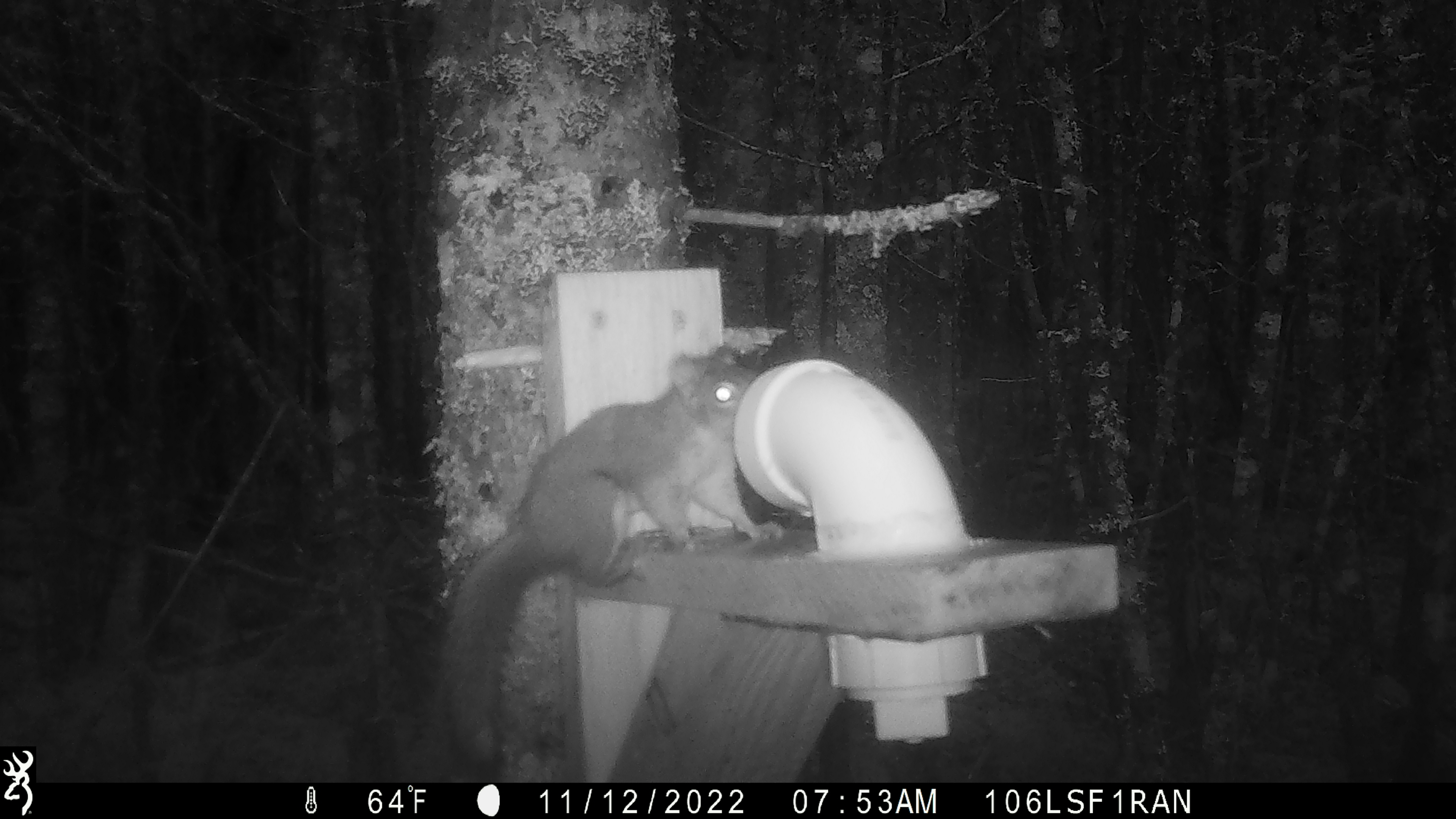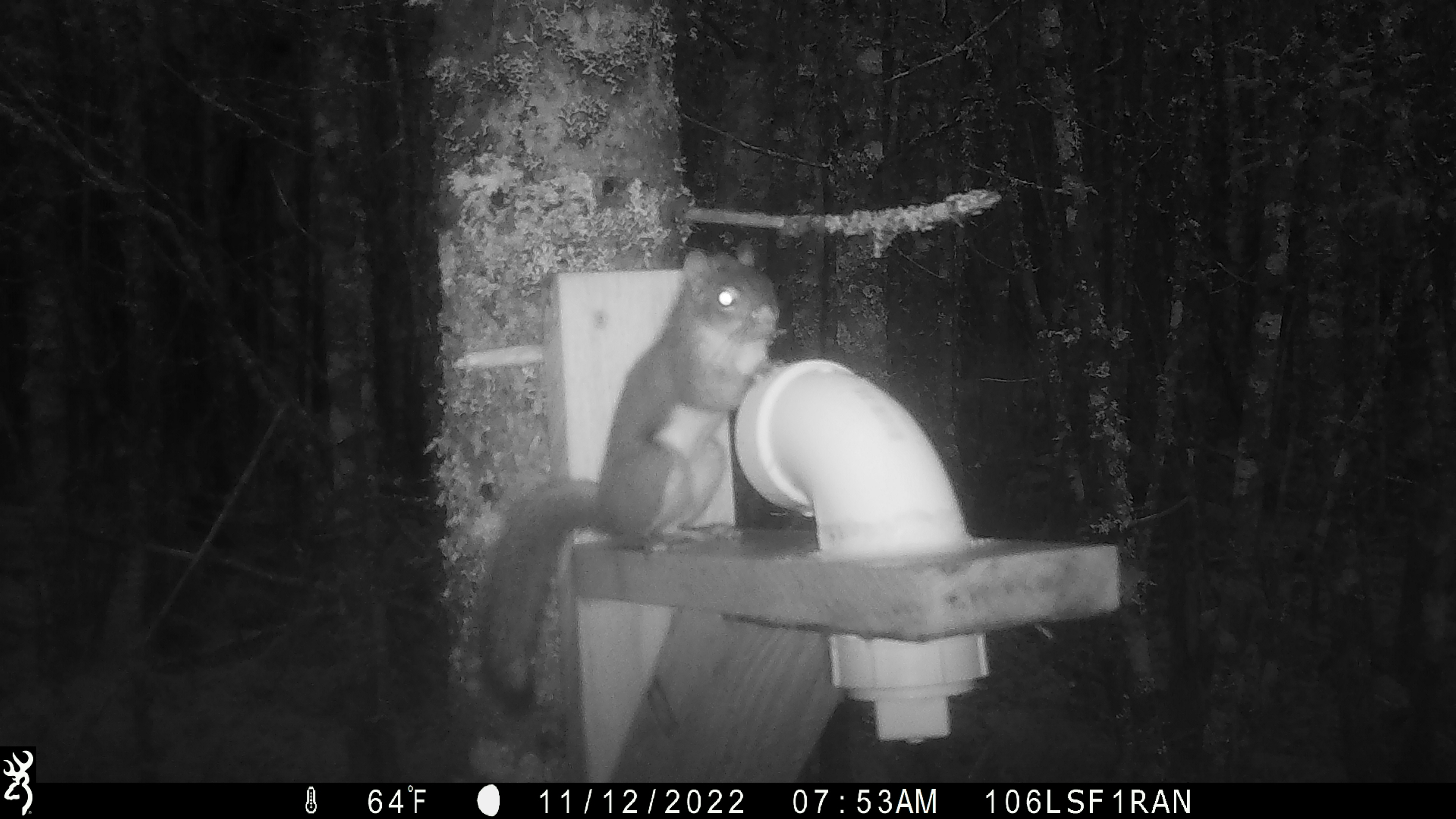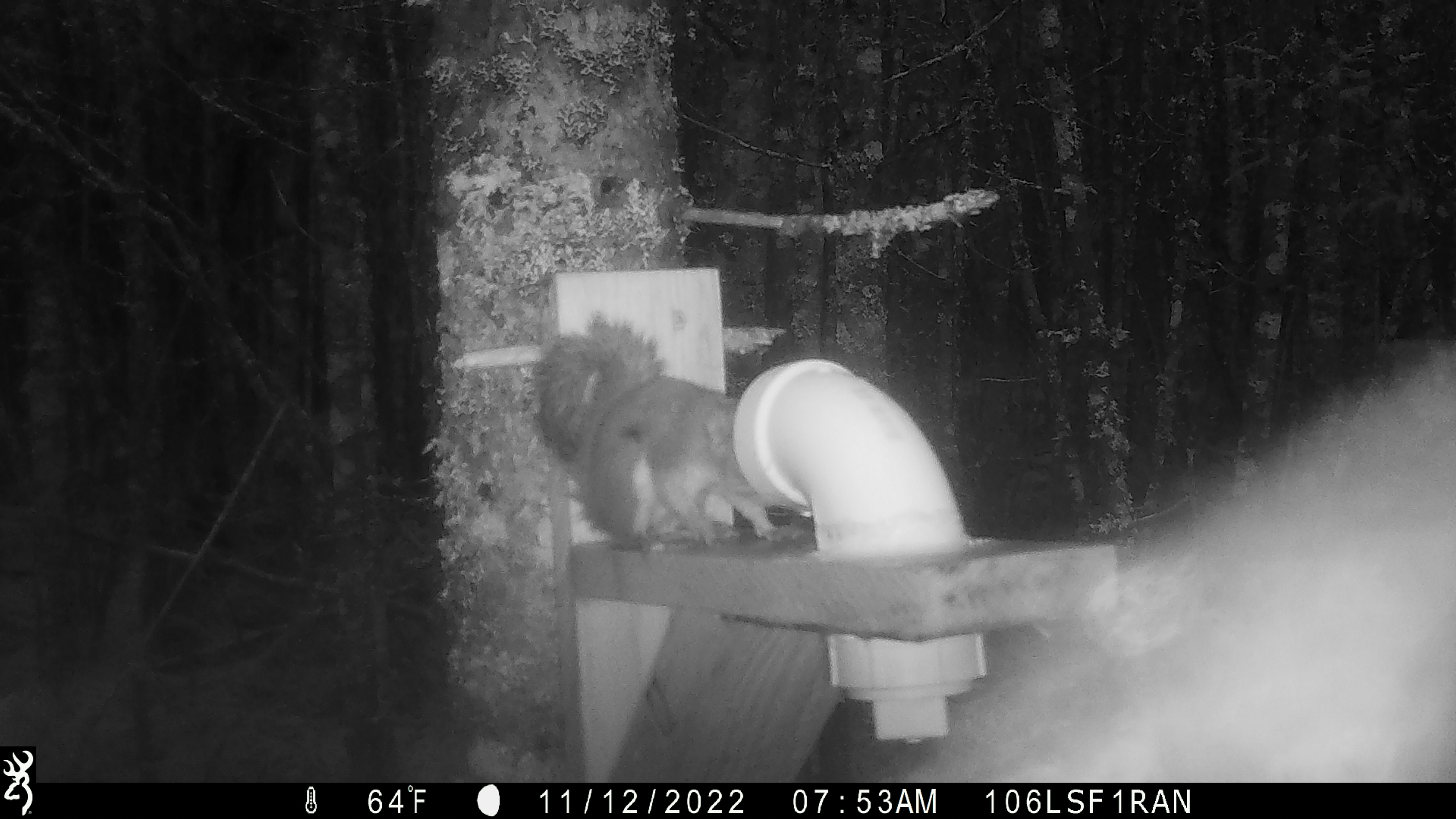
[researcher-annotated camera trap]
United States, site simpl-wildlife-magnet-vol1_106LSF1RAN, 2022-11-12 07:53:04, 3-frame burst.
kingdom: Animalia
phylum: Chordata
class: Mammalia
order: Rodentia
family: Sciuridae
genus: Tamiasciurus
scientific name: Tamiasciurus hudsonicus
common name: red squirrel